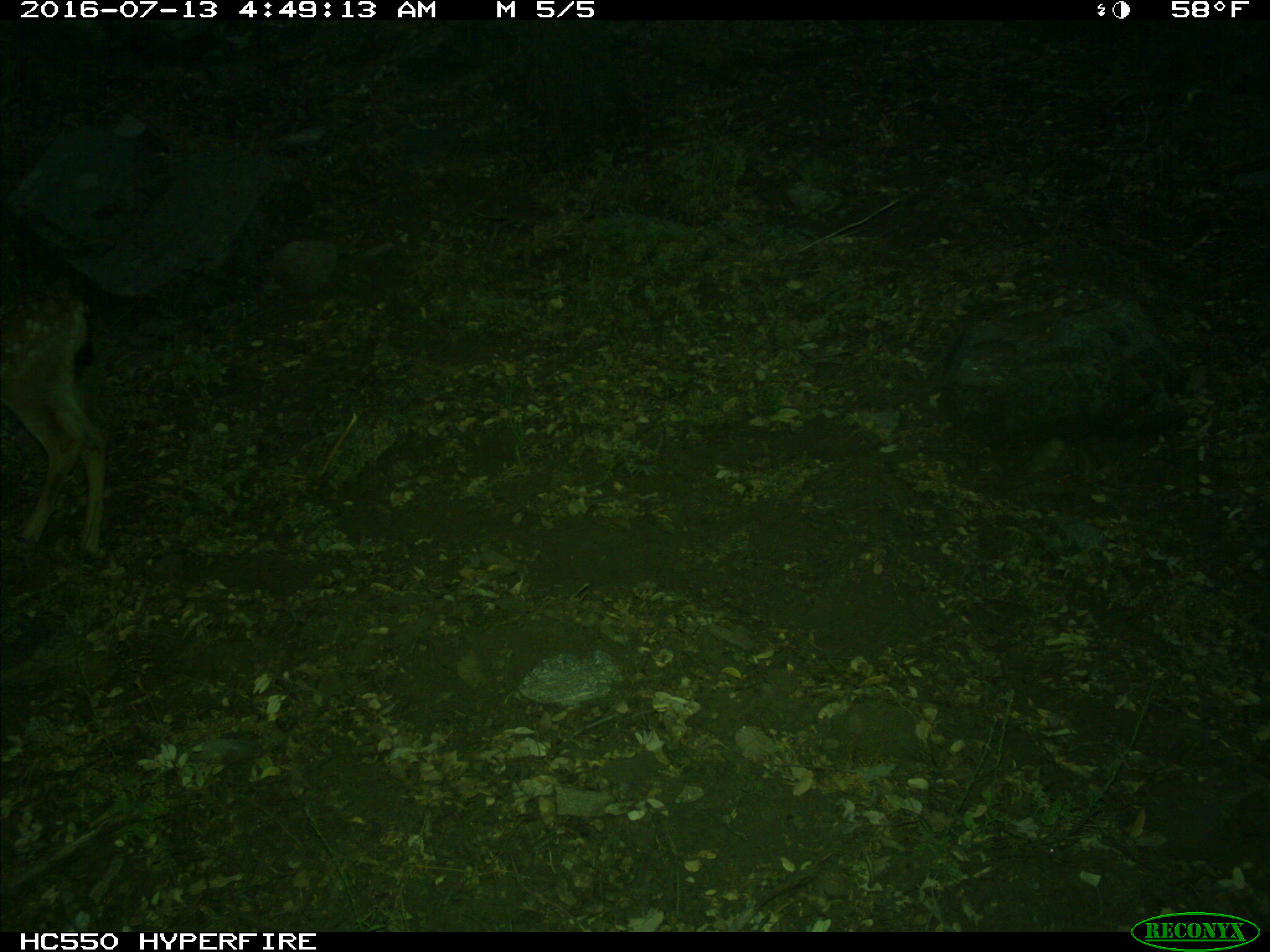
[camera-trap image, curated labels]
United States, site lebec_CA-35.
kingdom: Animalia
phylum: Chordata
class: Mammalia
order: Artiodactyla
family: Cervidae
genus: Odocoileus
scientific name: Odocoileus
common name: deer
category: unidentified deer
Unidentified deer (deer) (Odocoileus).